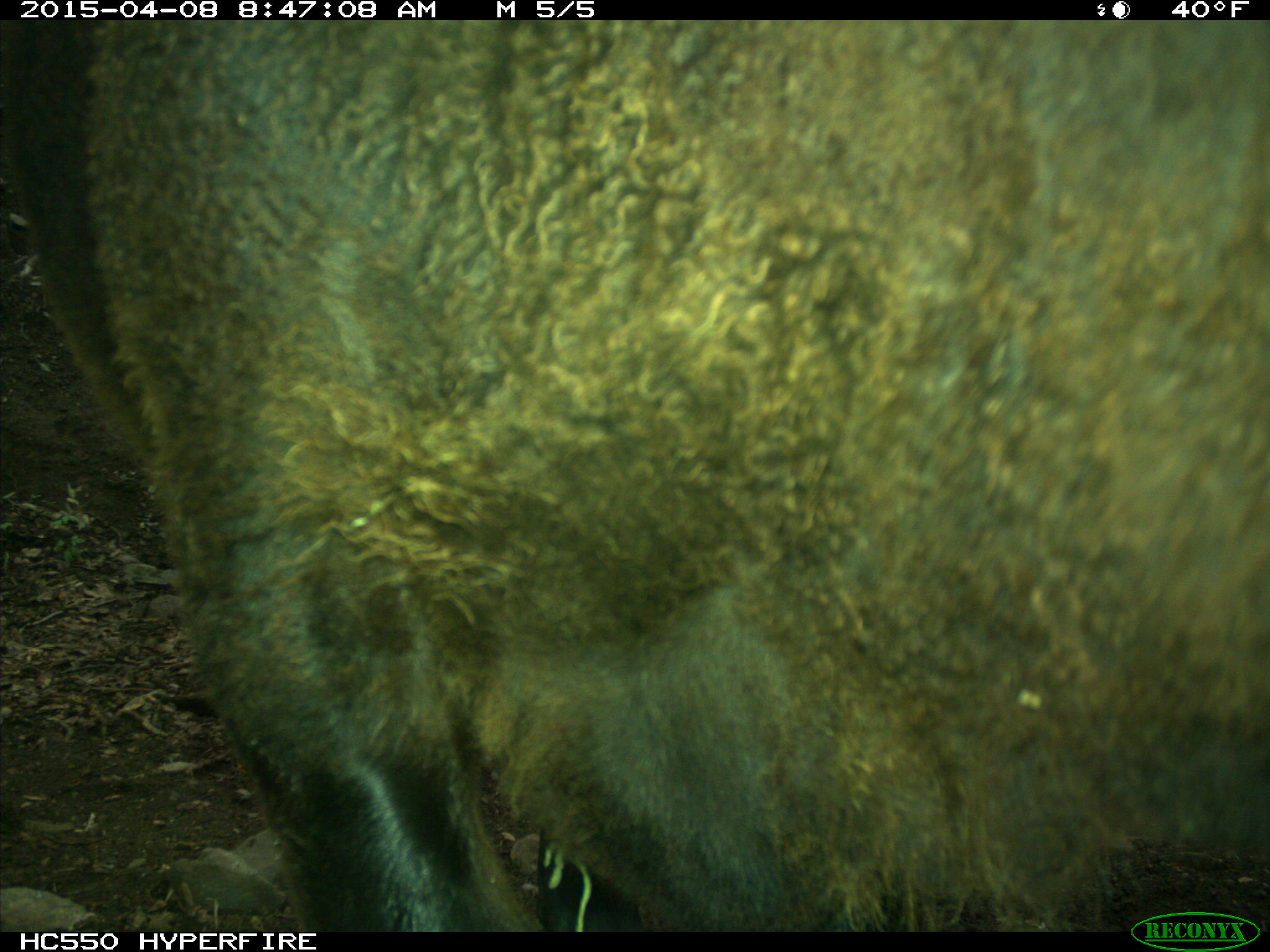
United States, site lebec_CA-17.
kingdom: Animalia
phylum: Chordata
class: Mammalia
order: Artiodactyla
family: Bovidae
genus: Bos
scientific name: Bos taurus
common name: domestic cow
Bos taurus (domestic cow).